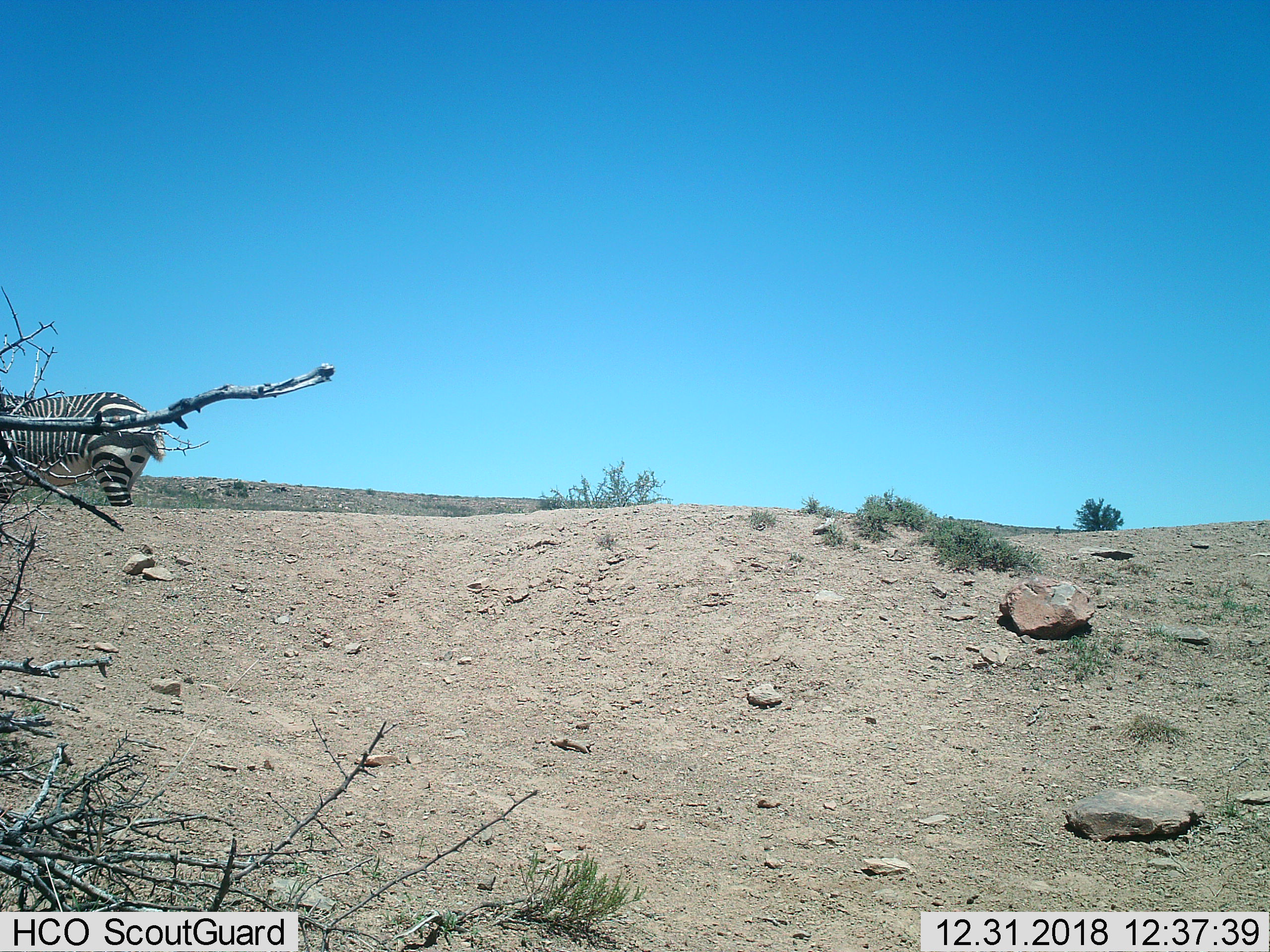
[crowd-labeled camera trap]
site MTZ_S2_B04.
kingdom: Animalia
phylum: Chordata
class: Mammalia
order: Perissodactyla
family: Equidae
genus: Equus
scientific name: Equus zebra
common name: mountain zebra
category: zebramountain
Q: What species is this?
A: Zebramountain (mountain zebra) (Equus zebra).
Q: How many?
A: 1.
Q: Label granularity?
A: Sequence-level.